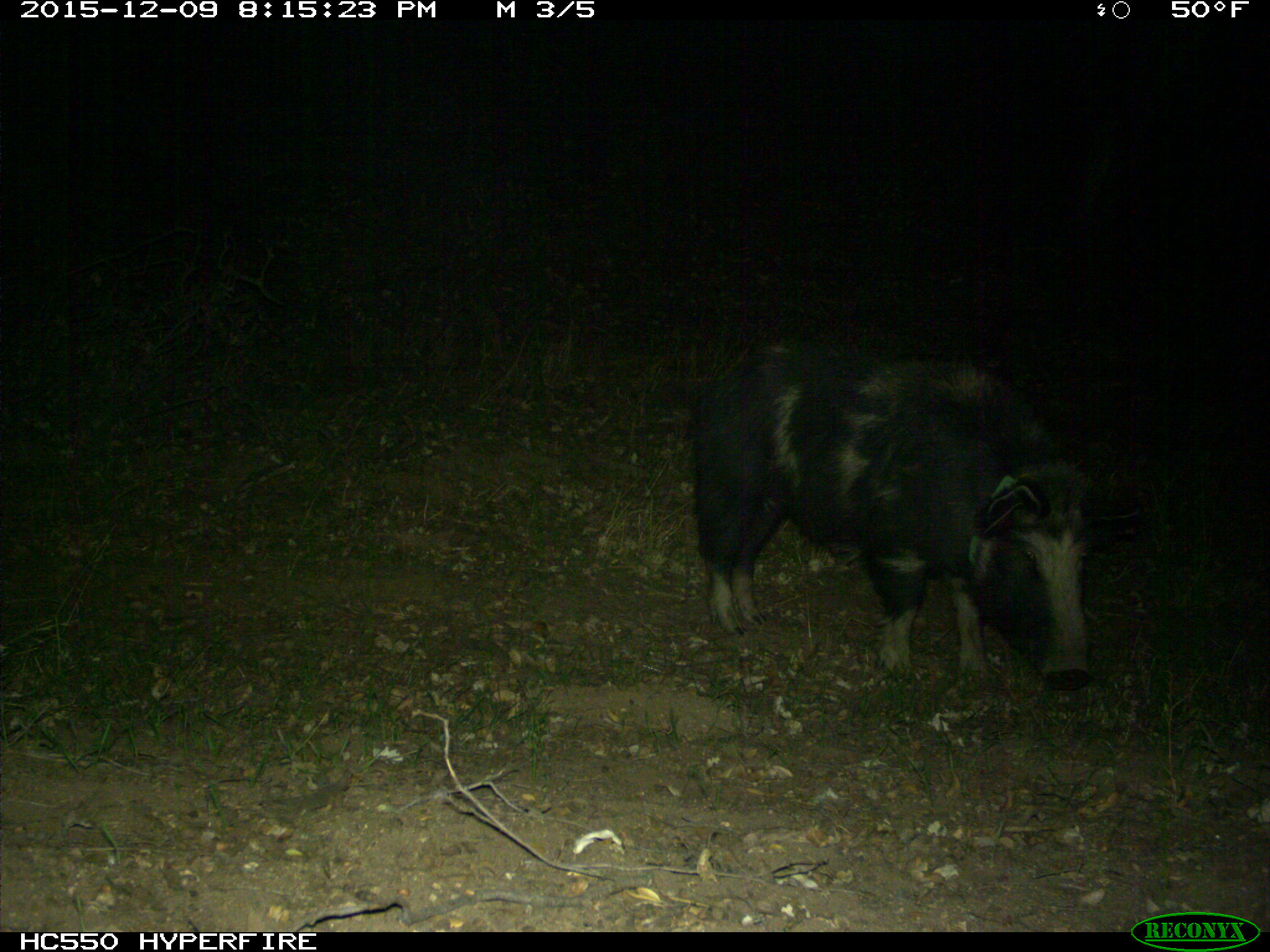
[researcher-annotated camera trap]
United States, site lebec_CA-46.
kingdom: Animalia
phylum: Chordata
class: Mammalia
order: Artiodactyla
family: Suidae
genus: Sus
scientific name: Sus scrofa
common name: wild boar